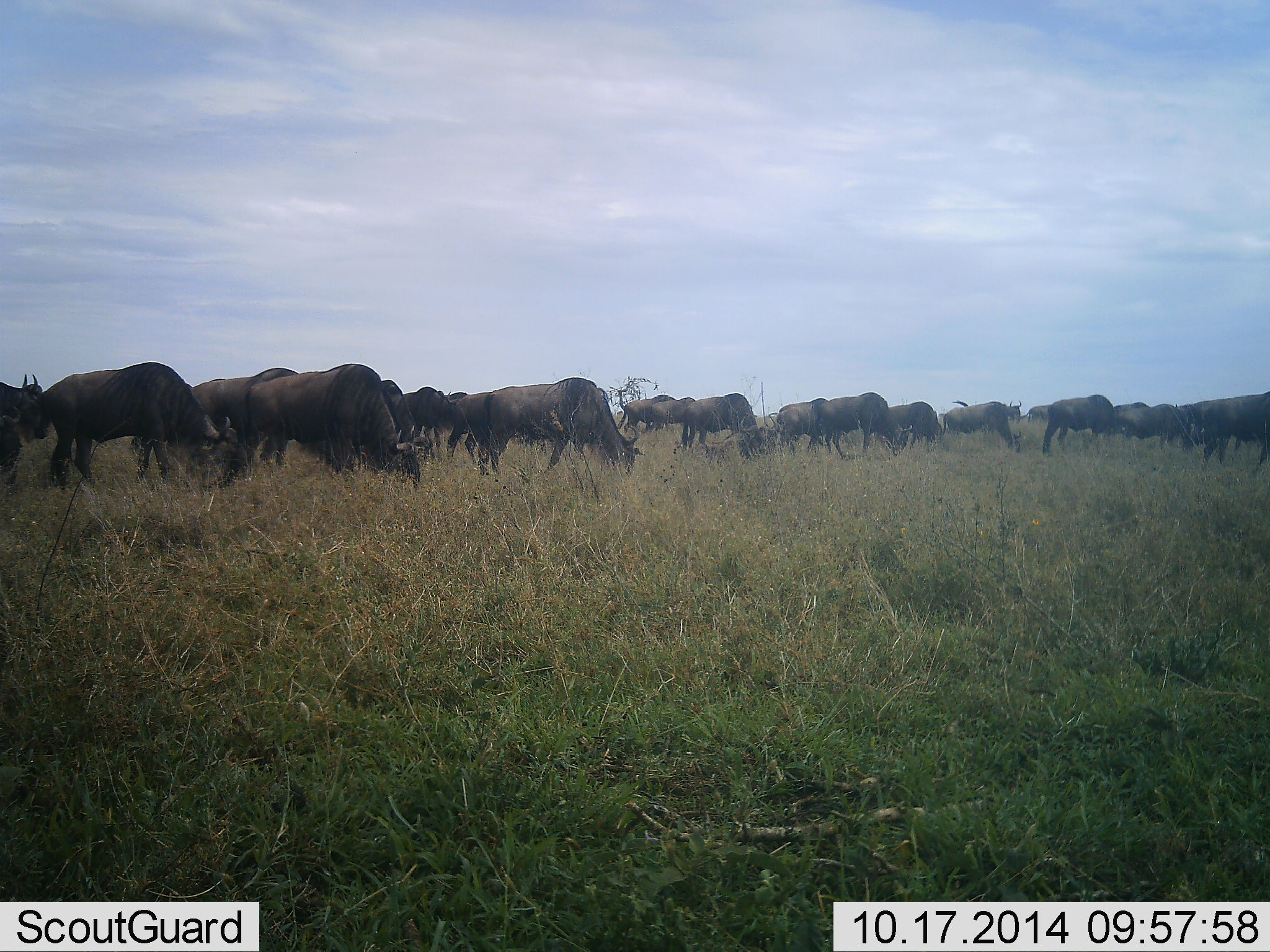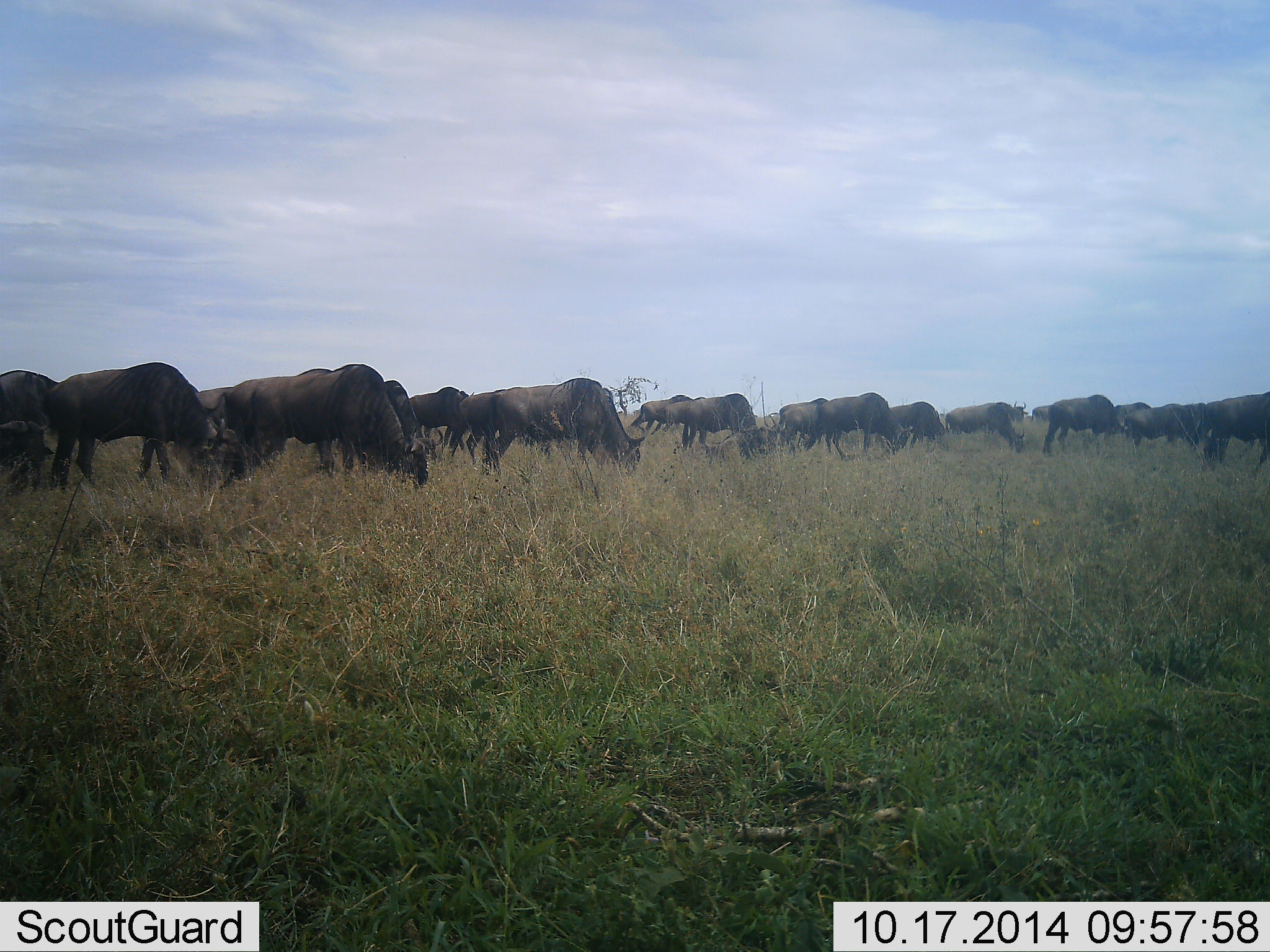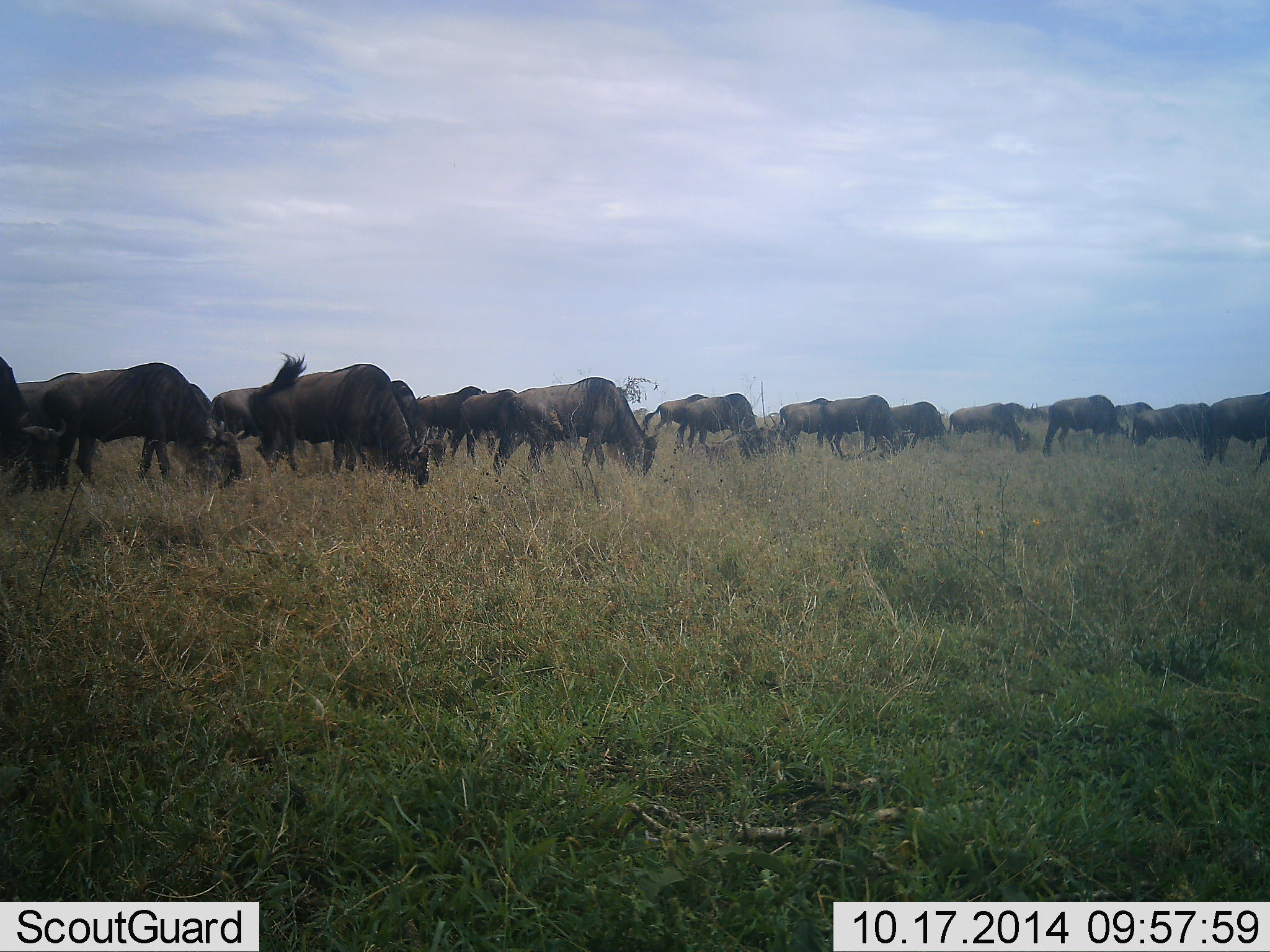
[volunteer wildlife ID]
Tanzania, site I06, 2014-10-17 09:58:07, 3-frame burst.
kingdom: Animalia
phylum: Chordata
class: Mammalia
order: Artiodactyla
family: Bovidae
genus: Connochaetes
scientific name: Connochaetes taurinus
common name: blue wildebeest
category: wildebeest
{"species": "wildebeest (blue wildebeest) (Connochaetes taurinus)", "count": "11-50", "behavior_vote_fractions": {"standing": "20%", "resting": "10%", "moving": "40%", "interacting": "20%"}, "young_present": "0%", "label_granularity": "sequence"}